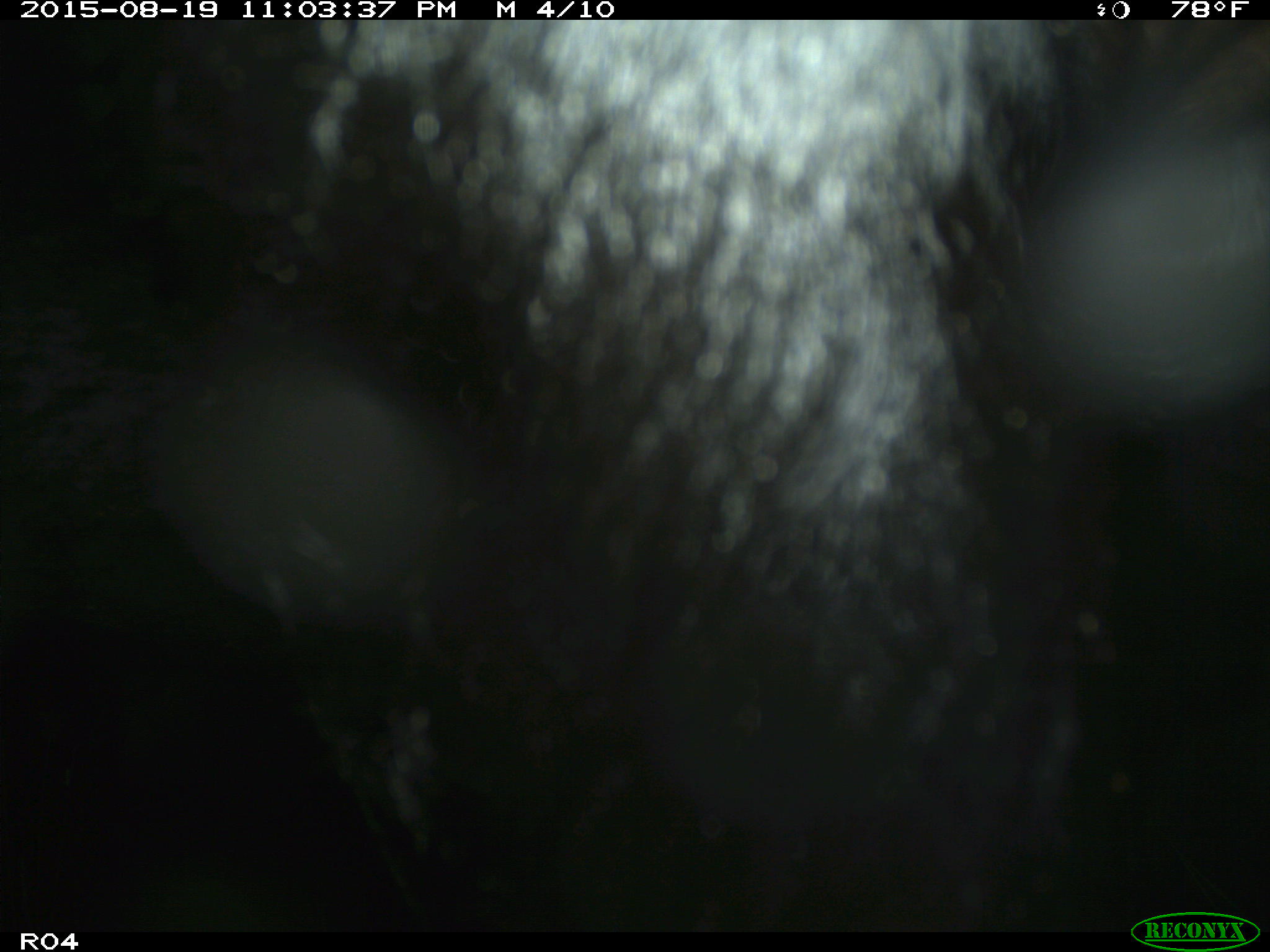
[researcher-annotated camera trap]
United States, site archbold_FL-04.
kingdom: Animalia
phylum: Chordata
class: Mammalia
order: Artiodactyla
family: Bovidae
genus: Bos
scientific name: Bos taurus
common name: domestic cow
Bos taurus (domestic cow).